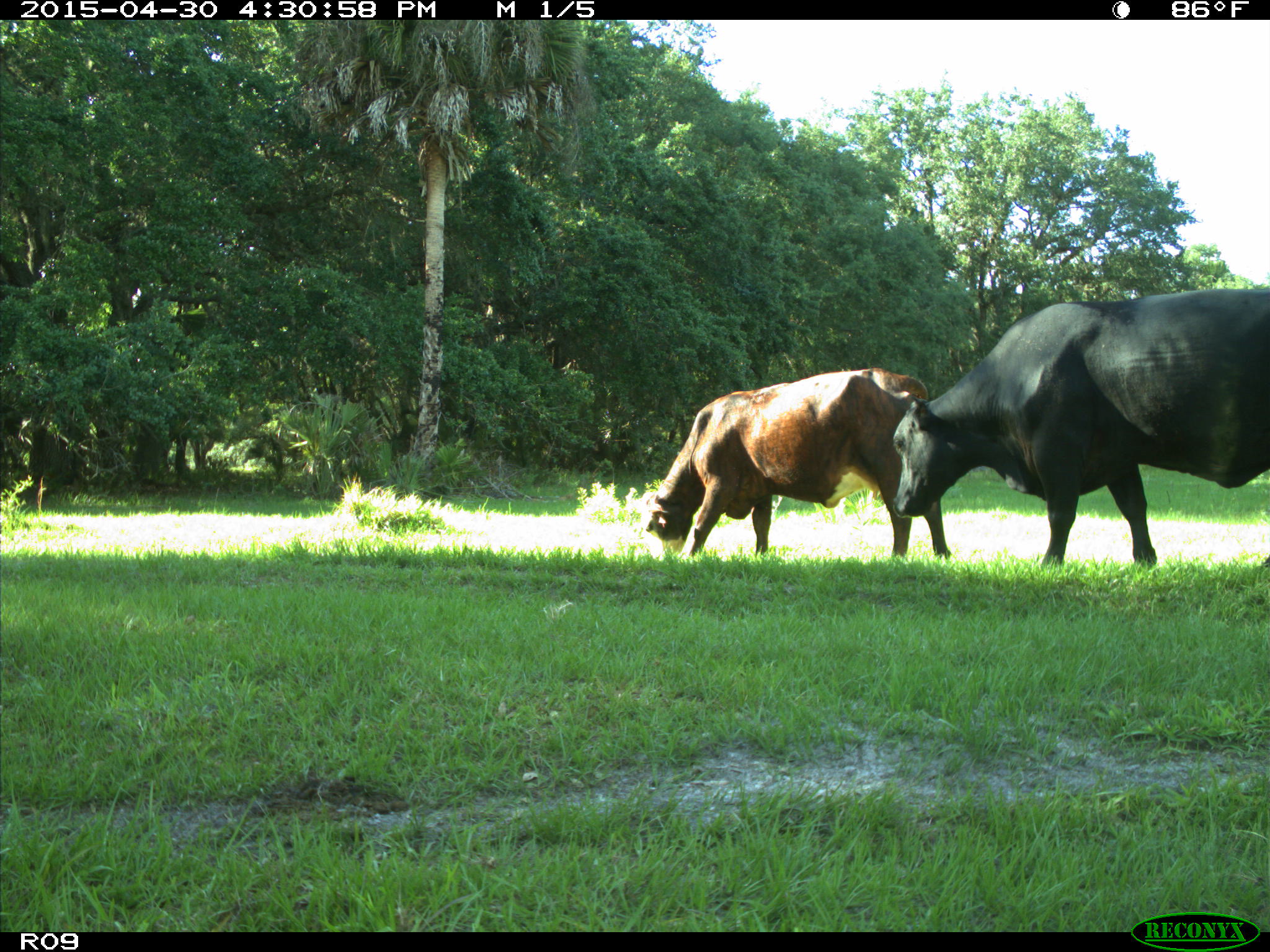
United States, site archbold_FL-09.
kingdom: Animalia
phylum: Chordata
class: Mammalia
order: Artiodactyla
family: Bovidae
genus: Bos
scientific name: Bos taurus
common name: domestic cow